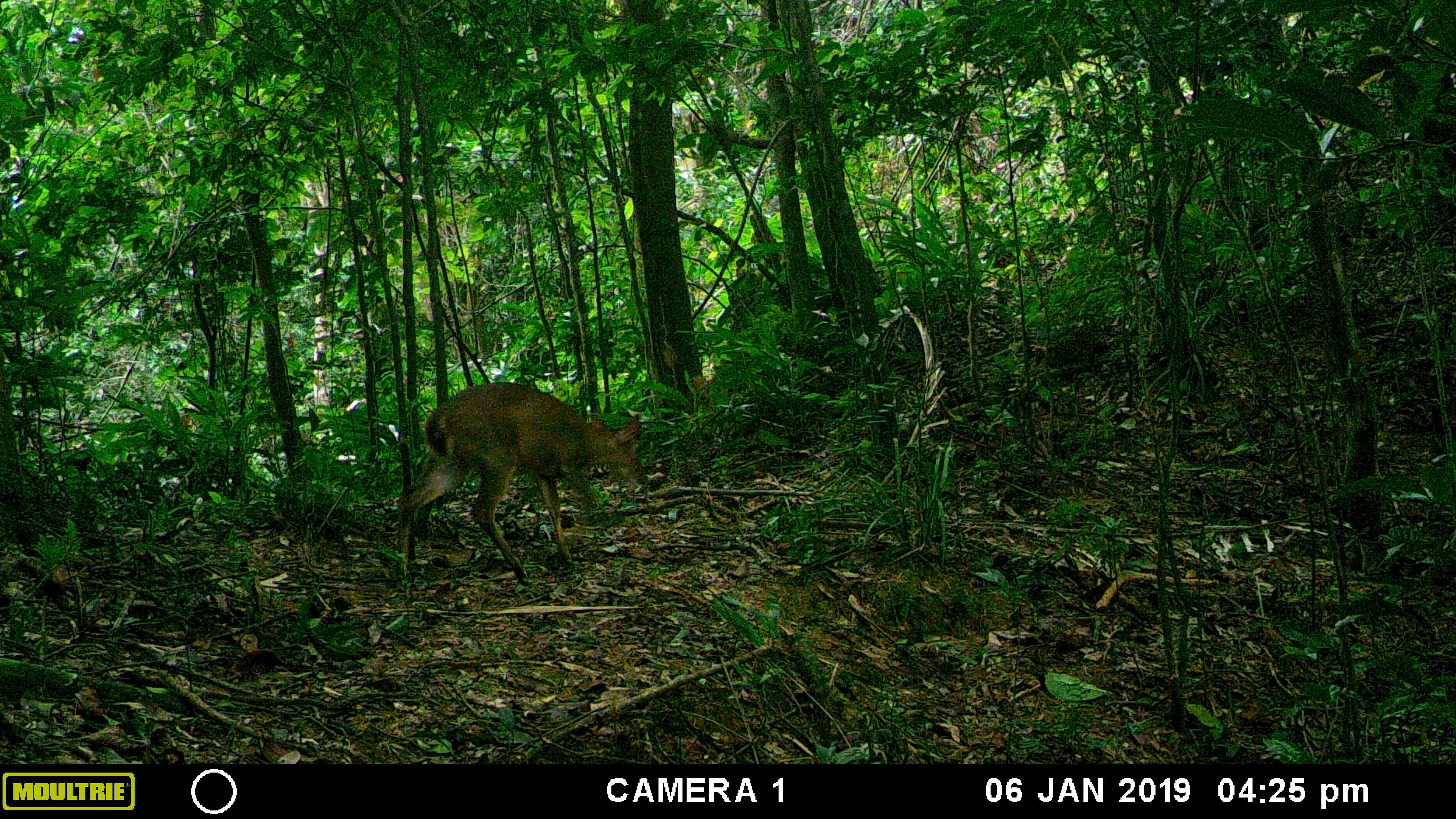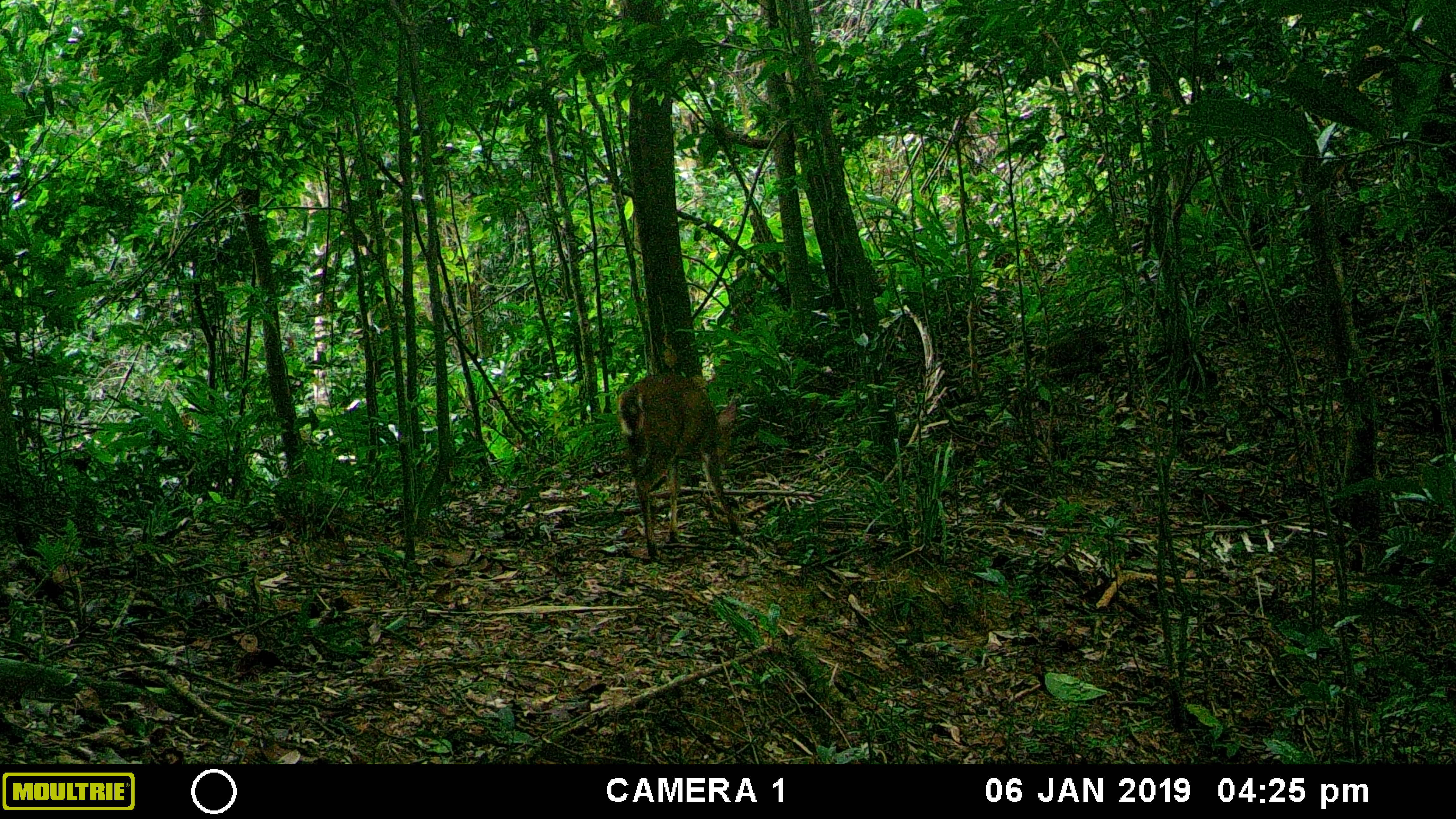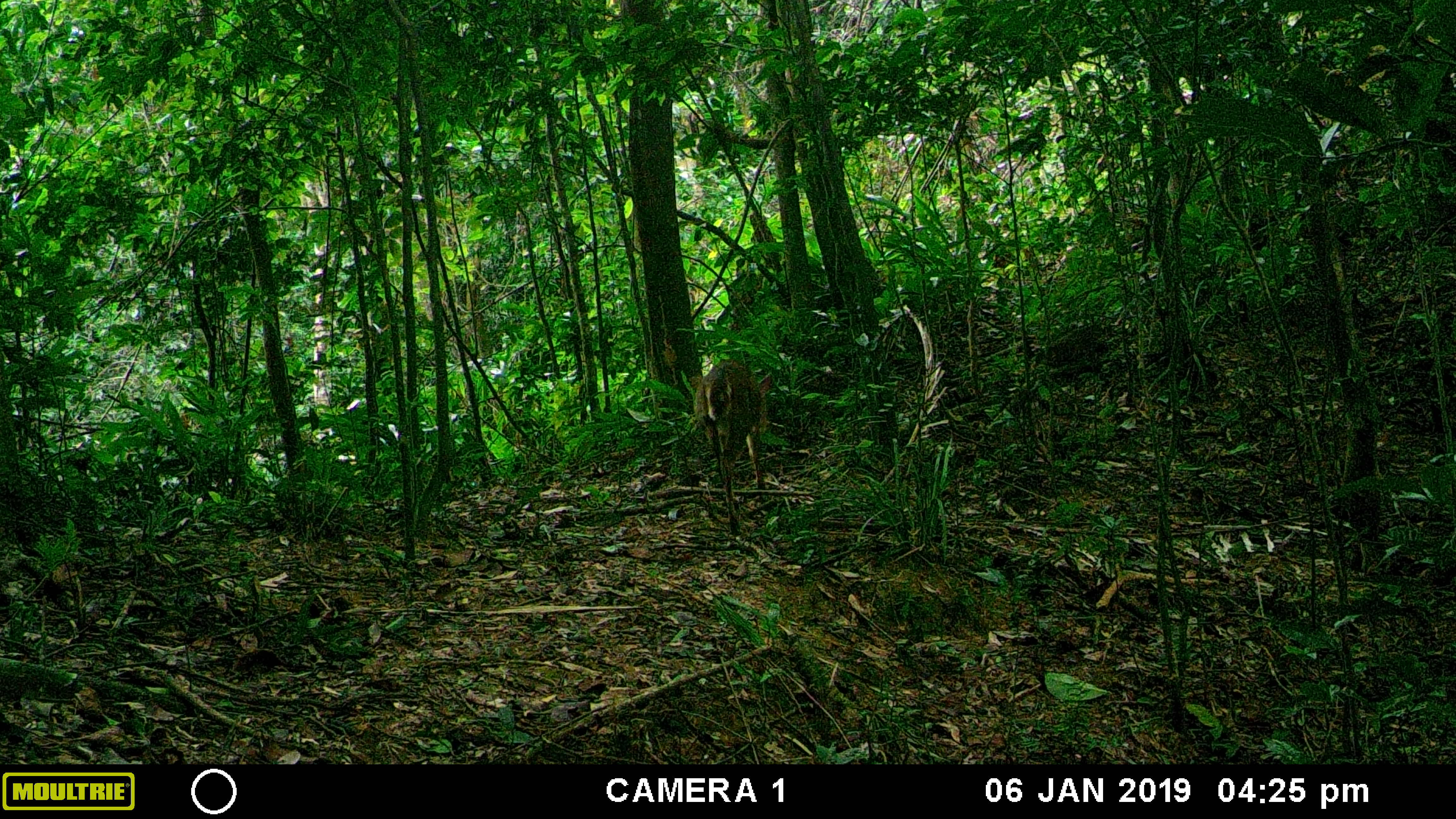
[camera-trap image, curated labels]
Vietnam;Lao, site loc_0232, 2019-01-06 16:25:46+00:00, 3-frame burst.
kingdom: Animalia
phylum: Chordata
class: Mammalia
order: Artiodactyla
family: Cervidae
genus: Muntiacus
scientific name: Muntiacus vuquangensis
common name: large-antlered muntjac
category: large antlered muntjac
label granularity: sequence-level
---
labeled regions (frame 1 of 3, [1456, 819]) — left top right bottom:
large antlered muntjac: 394 381 650 585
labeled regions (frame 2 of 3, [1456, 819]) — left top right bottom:
large antlered muntjac: 616 373 743 555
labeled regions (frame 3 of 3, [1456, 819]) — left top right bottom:
large antlered muntjac: 694 357 773 535